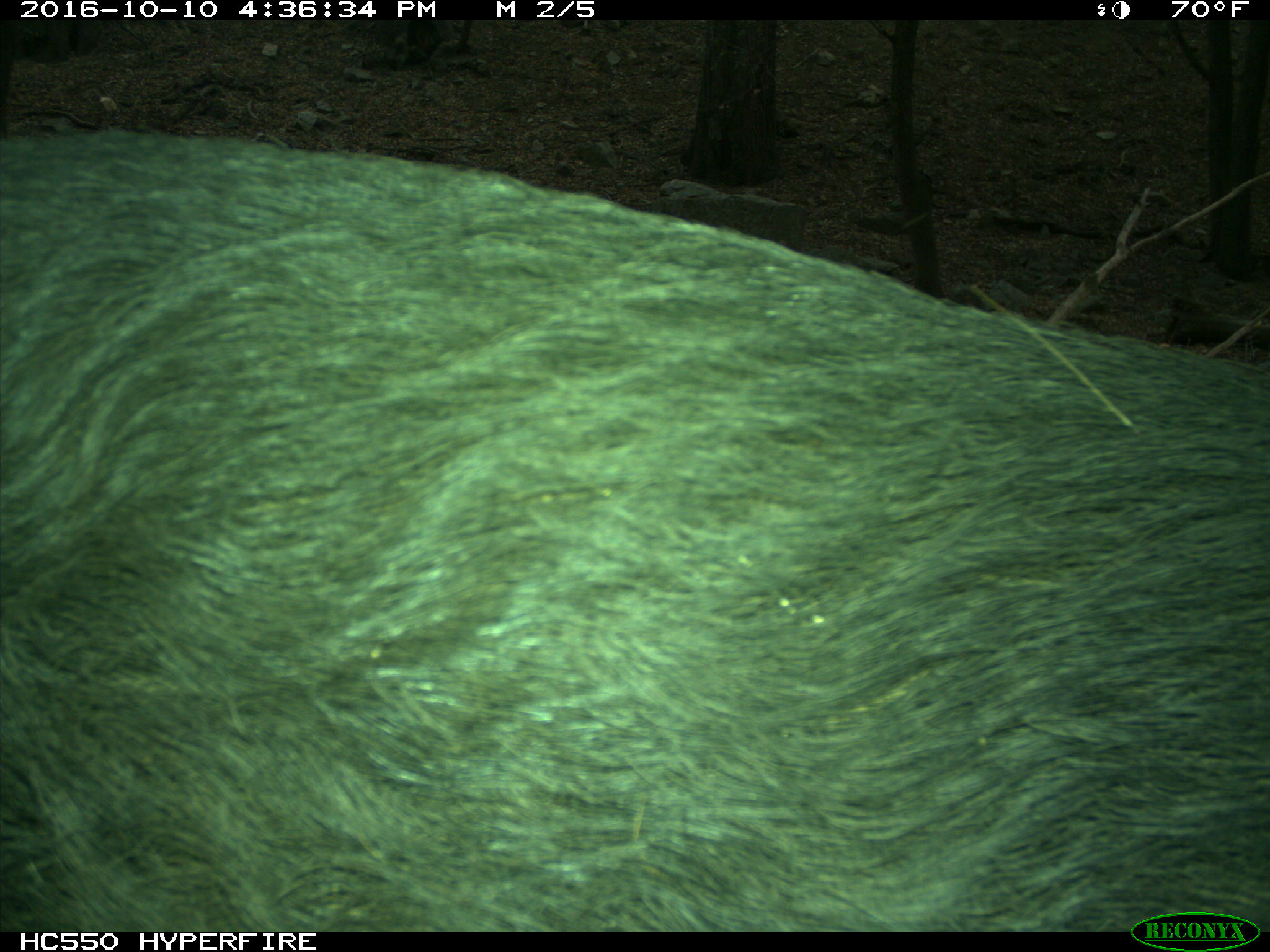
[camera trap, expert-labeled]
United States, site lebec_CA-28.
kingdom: Animalia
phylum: Chordata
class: Mammalia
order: Artiodactyla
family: Suidae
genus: Sus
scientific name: Sus scrofa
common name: wild boar